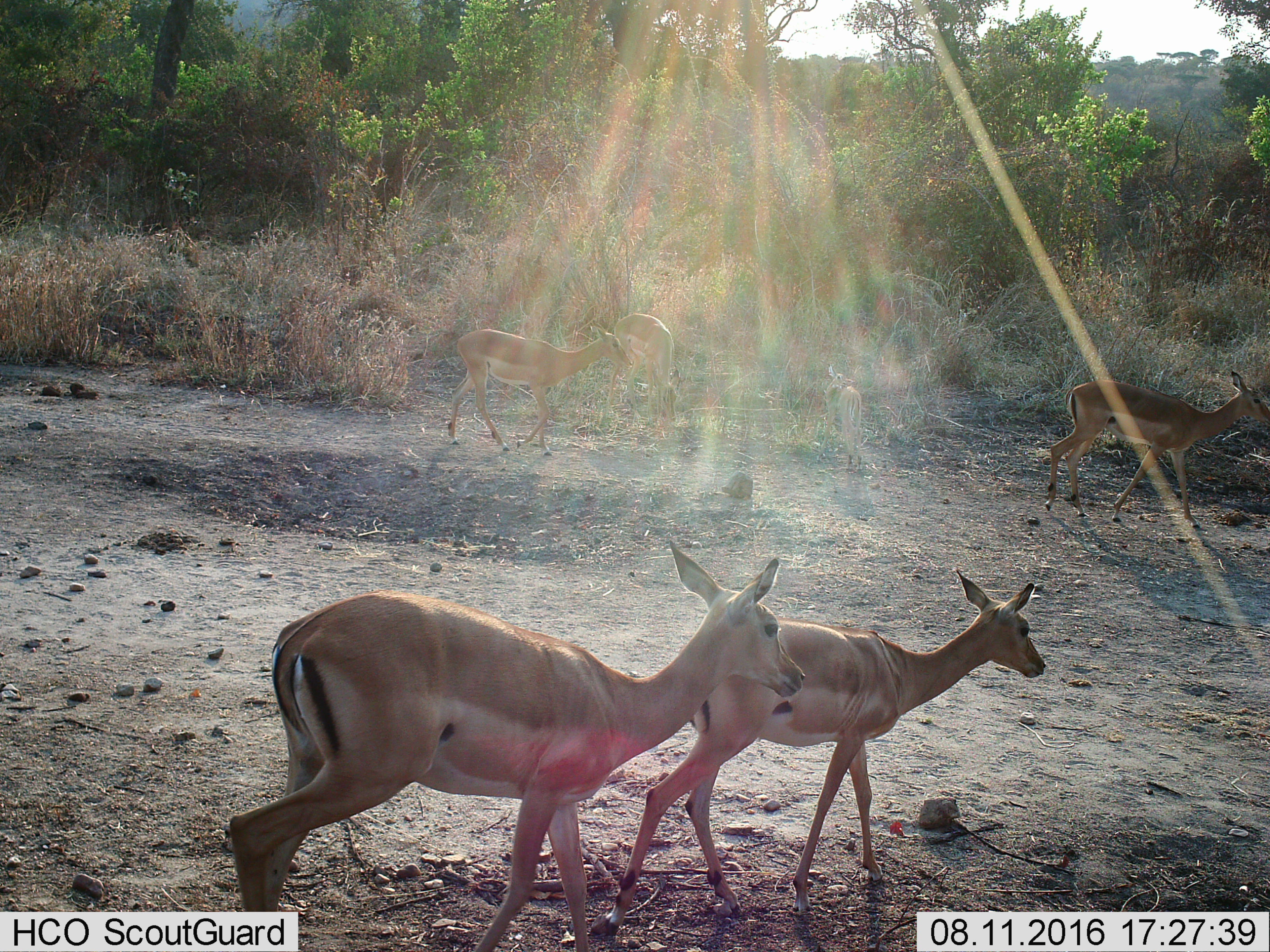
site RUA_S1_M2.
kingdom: Animalia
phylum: Chordata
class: Mammalia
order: Artiodactyla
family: Bovidae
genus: Aepyceros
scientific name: Aepyceros melampus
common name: impala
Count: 6.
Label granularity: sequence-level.